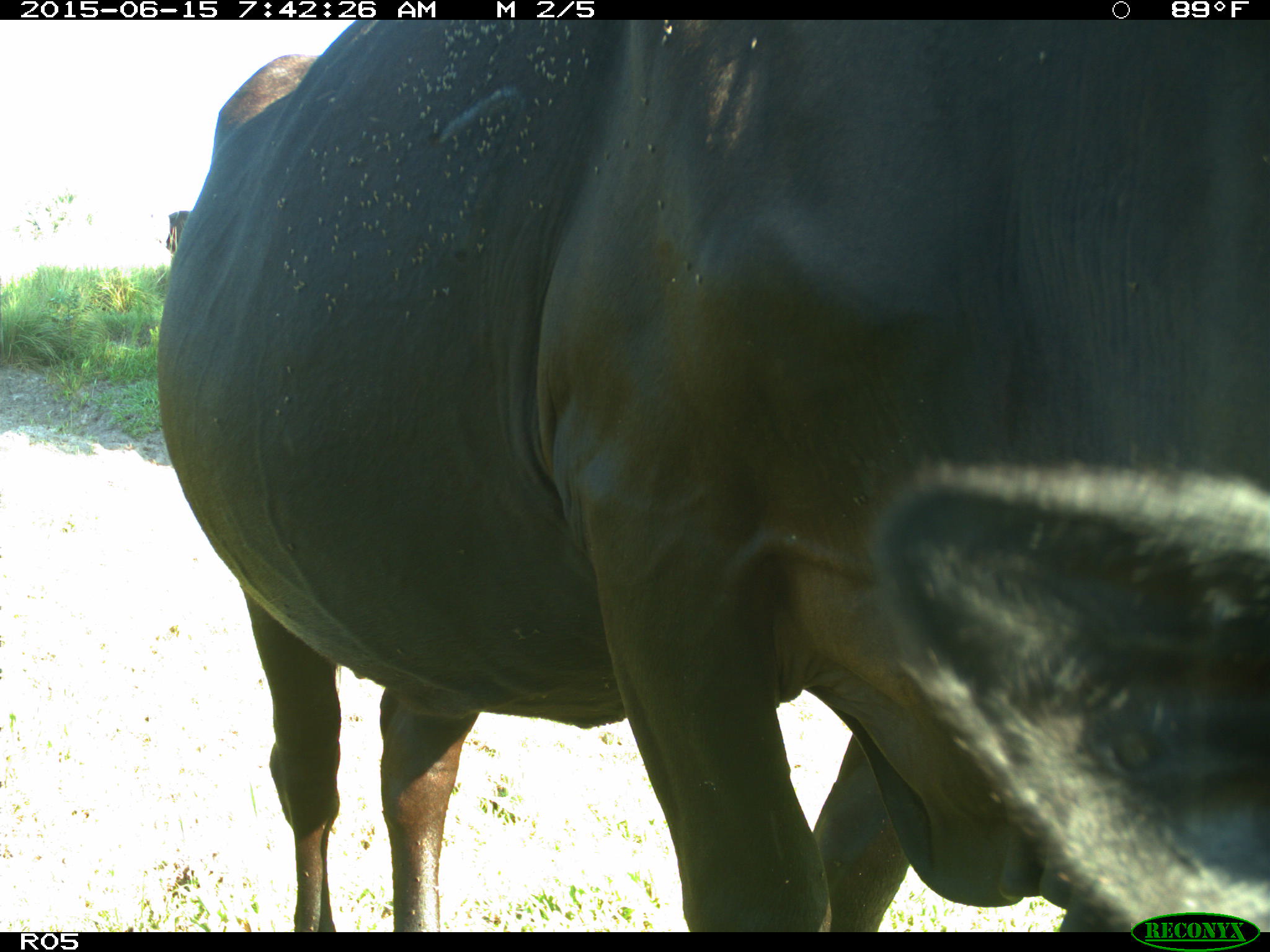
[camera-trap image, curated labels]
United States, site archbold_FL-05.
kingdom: Animalia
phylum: Chordata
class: Mammalia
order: Artiodactyla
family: Bovidae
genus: Bos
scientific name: Bos taurus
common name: domestic cow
Bos taurus (domestic cow).